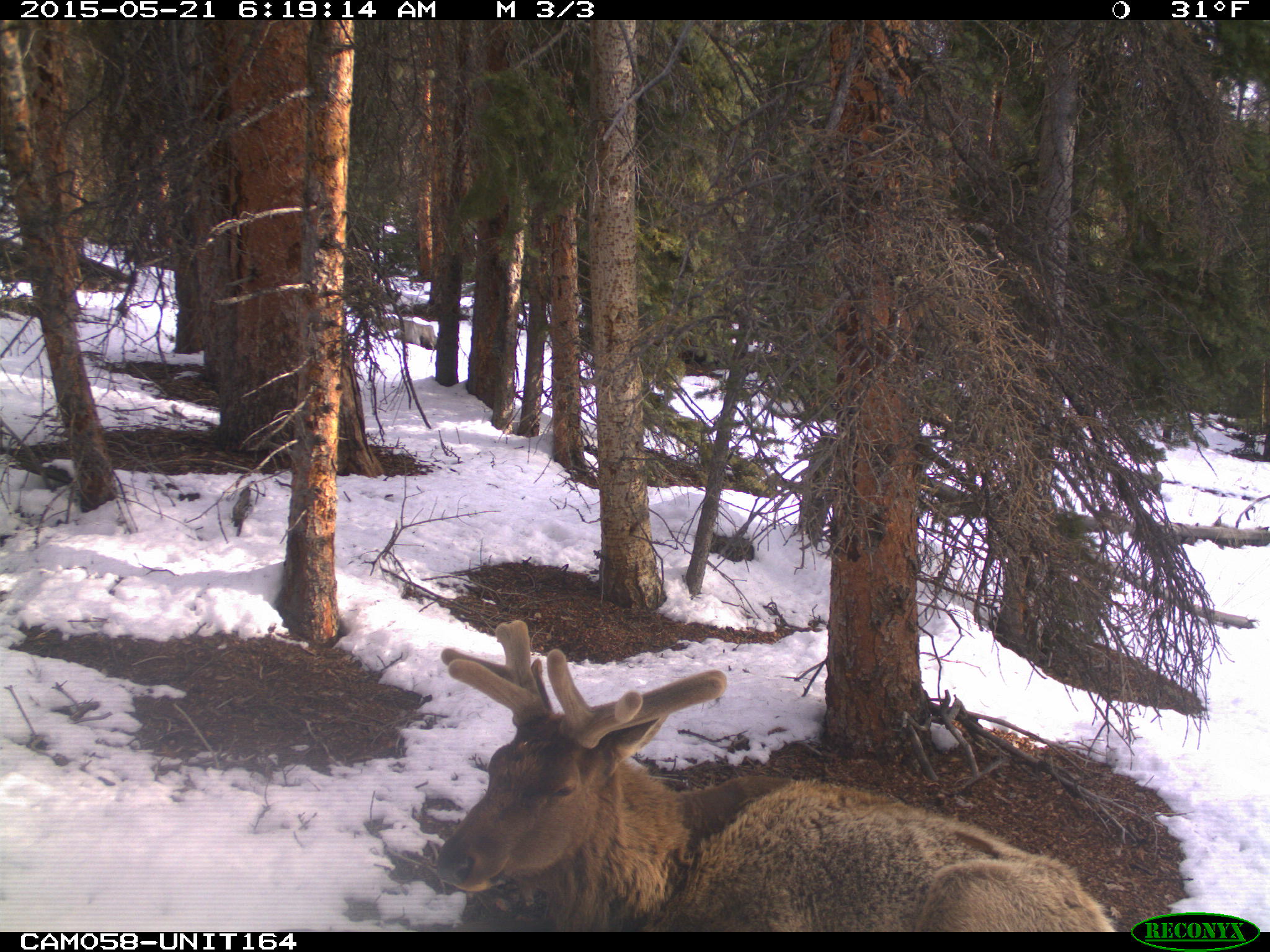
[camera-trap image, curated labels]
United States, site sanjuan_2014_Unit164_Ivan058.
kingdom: Animalia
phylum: Chordata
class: Mammalia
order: Artiodactyla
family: Cervidae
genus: Cervus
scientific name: Cervus elaphus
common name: red deer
Cervus elaphus (red deer).